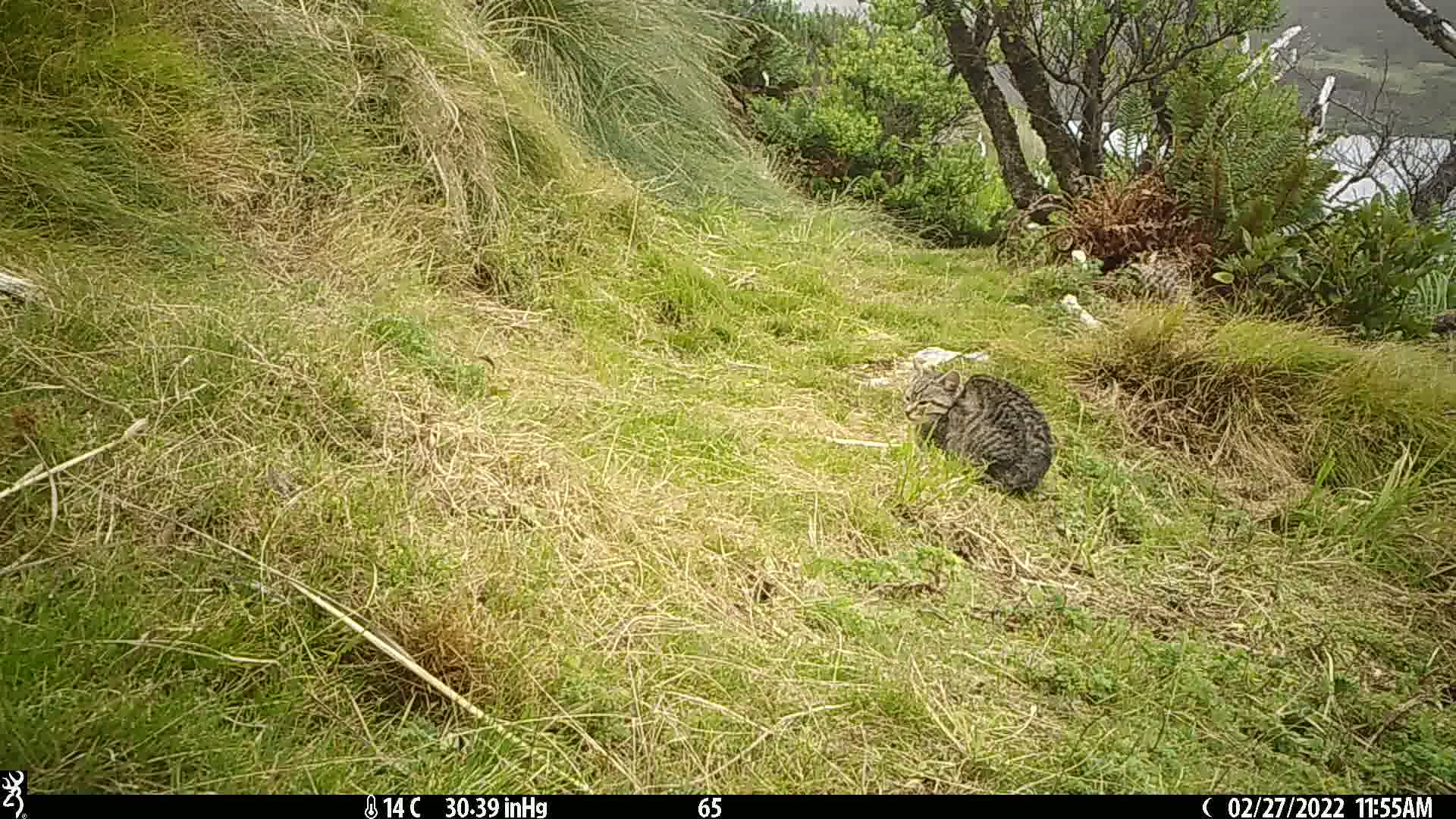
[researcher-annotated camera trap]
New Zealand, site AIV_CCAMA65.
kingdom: Animalia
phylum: Chordata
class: Mammalia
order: Carnivora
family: Felidae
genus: Felis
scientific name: Felis catus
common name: domestic cat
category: cat